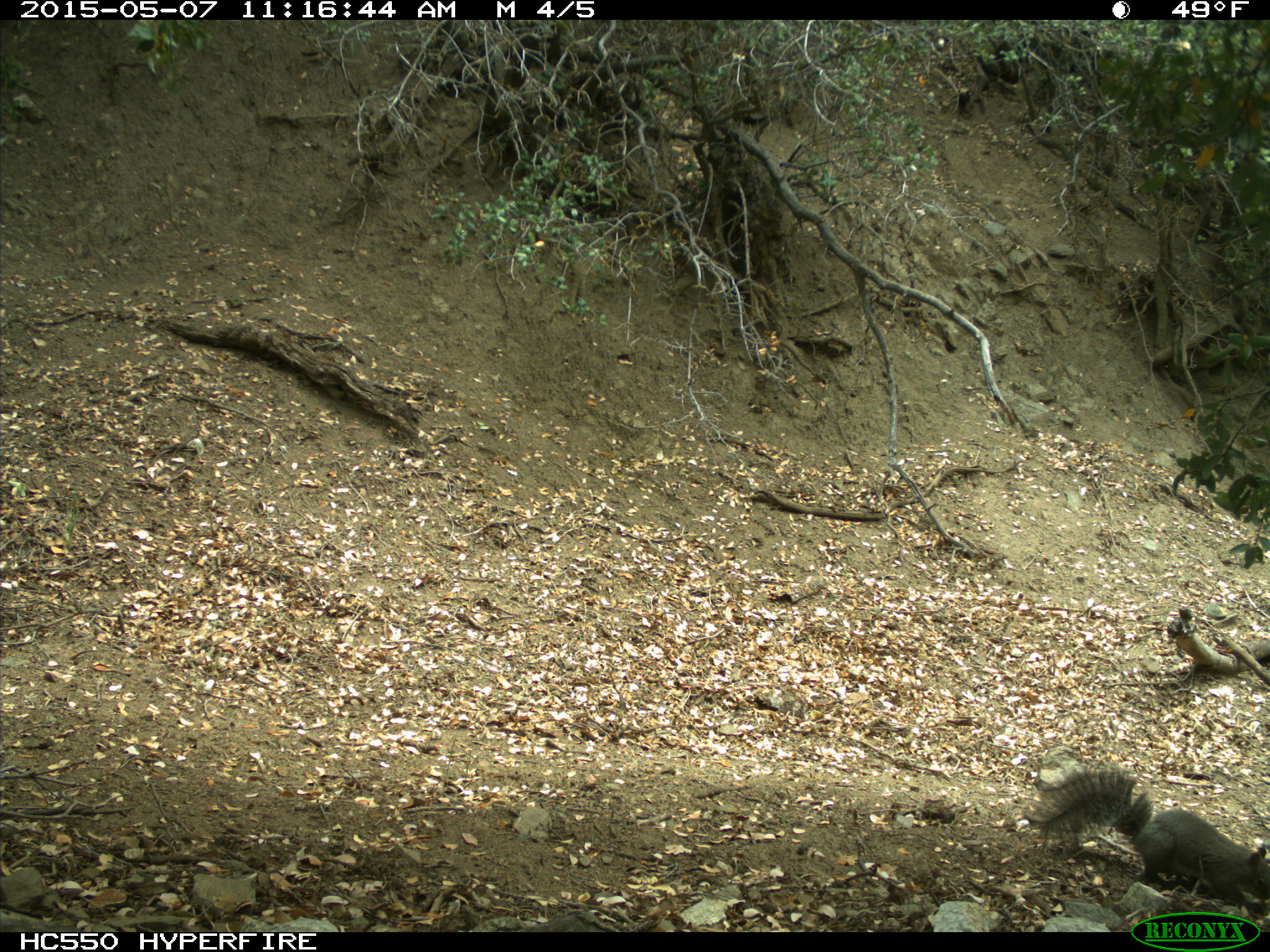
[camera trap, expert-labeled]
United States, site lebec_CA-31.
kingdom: Animalia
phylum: Chordata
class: Mammalia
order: Rodentia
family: Sciuridae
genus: Sciurus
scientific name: Sciurus carolinensis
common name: eastern gray squirrel